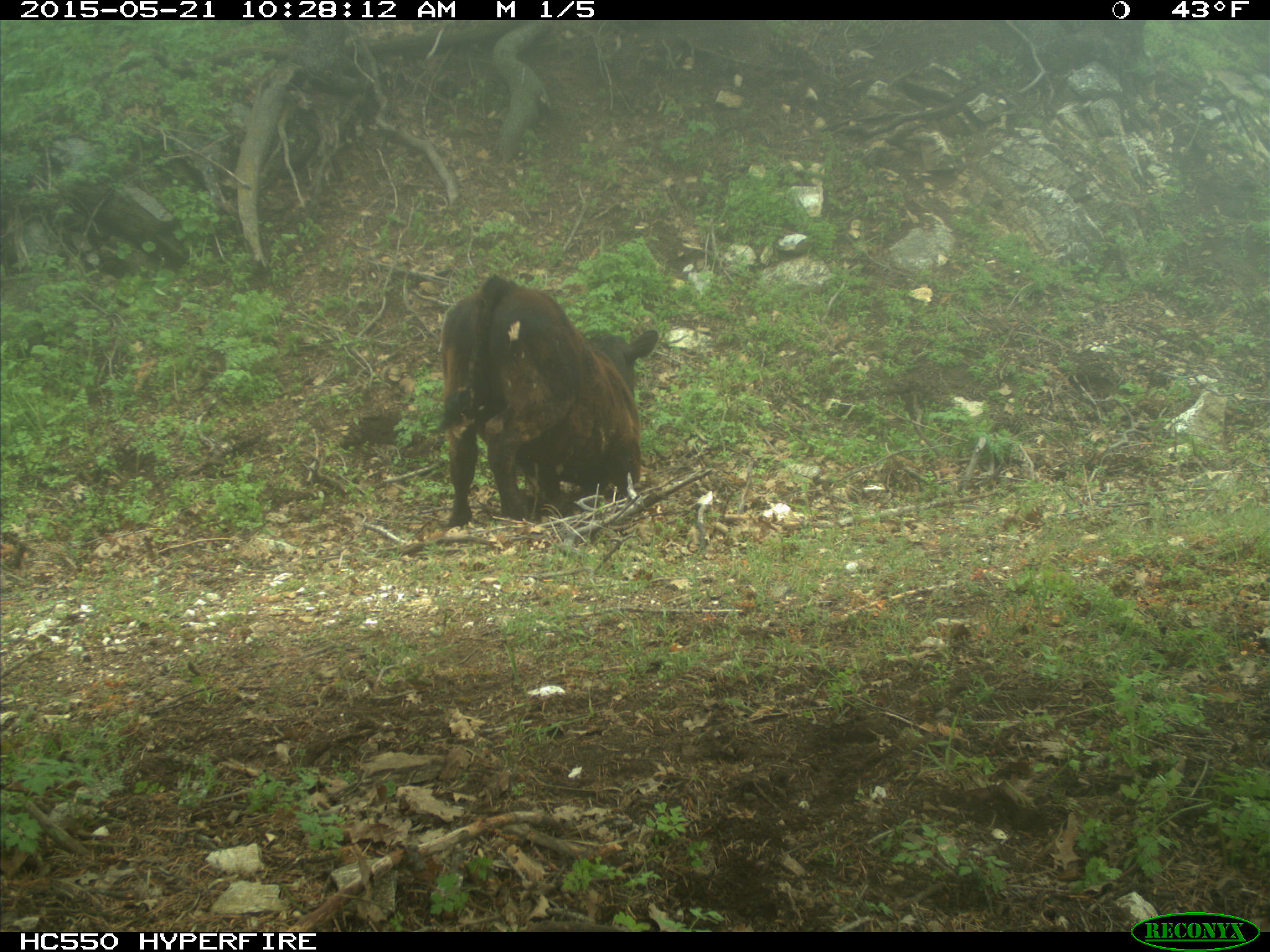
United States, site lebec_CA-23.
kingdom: Animalia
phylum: Chordata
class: Mammalia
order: Artiodactyla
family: Bovidae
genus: Bos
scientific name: Bos taurus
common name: domestic cow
Bos taurus (domestic cow).